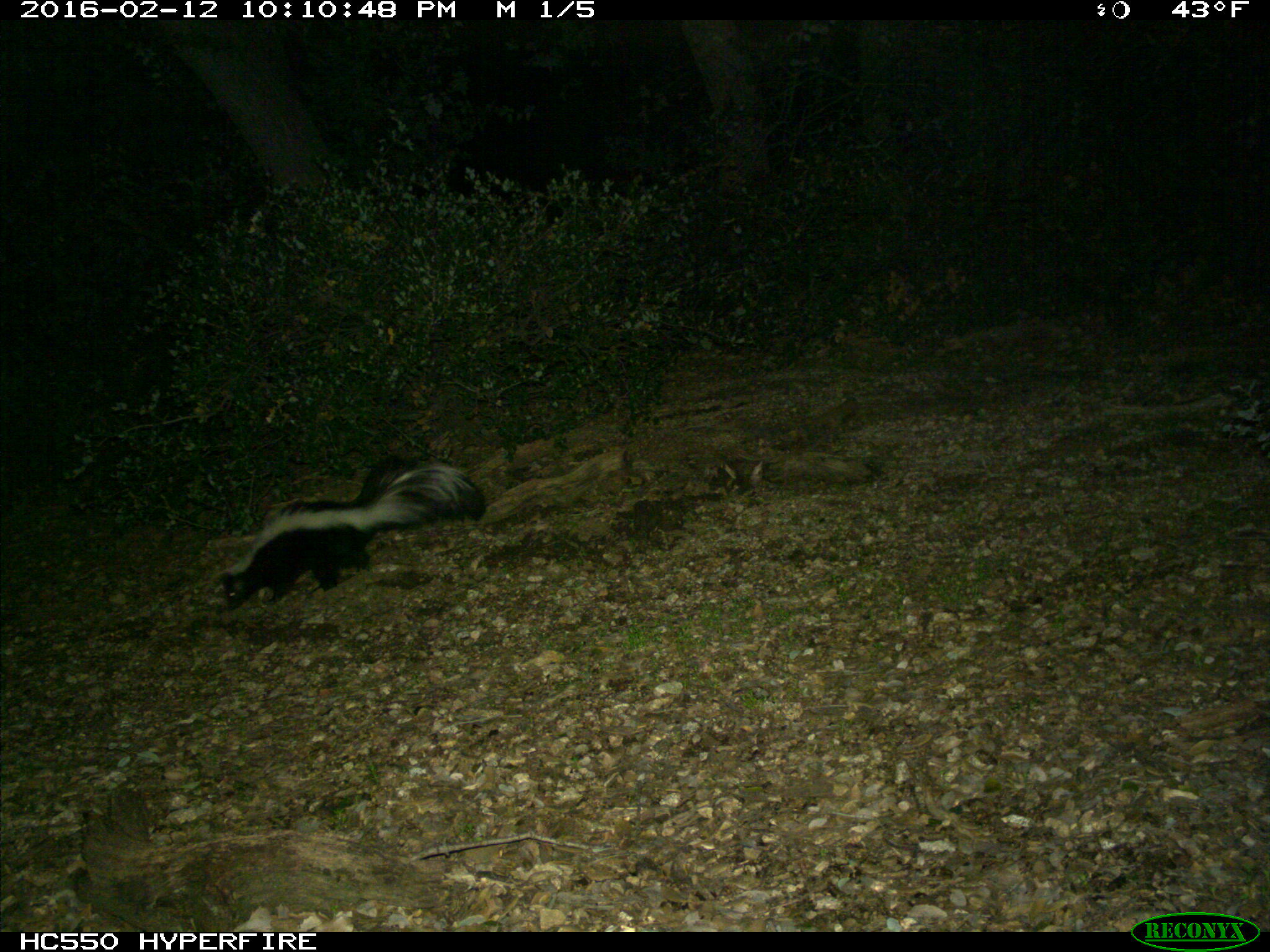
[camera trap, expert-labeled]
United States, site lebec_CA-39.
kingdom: Animalia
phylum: Chordata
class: Mammalia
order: Carnivora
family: Mephitidae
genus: Mephitis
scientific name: Mephitis mephitis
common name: striped skunk